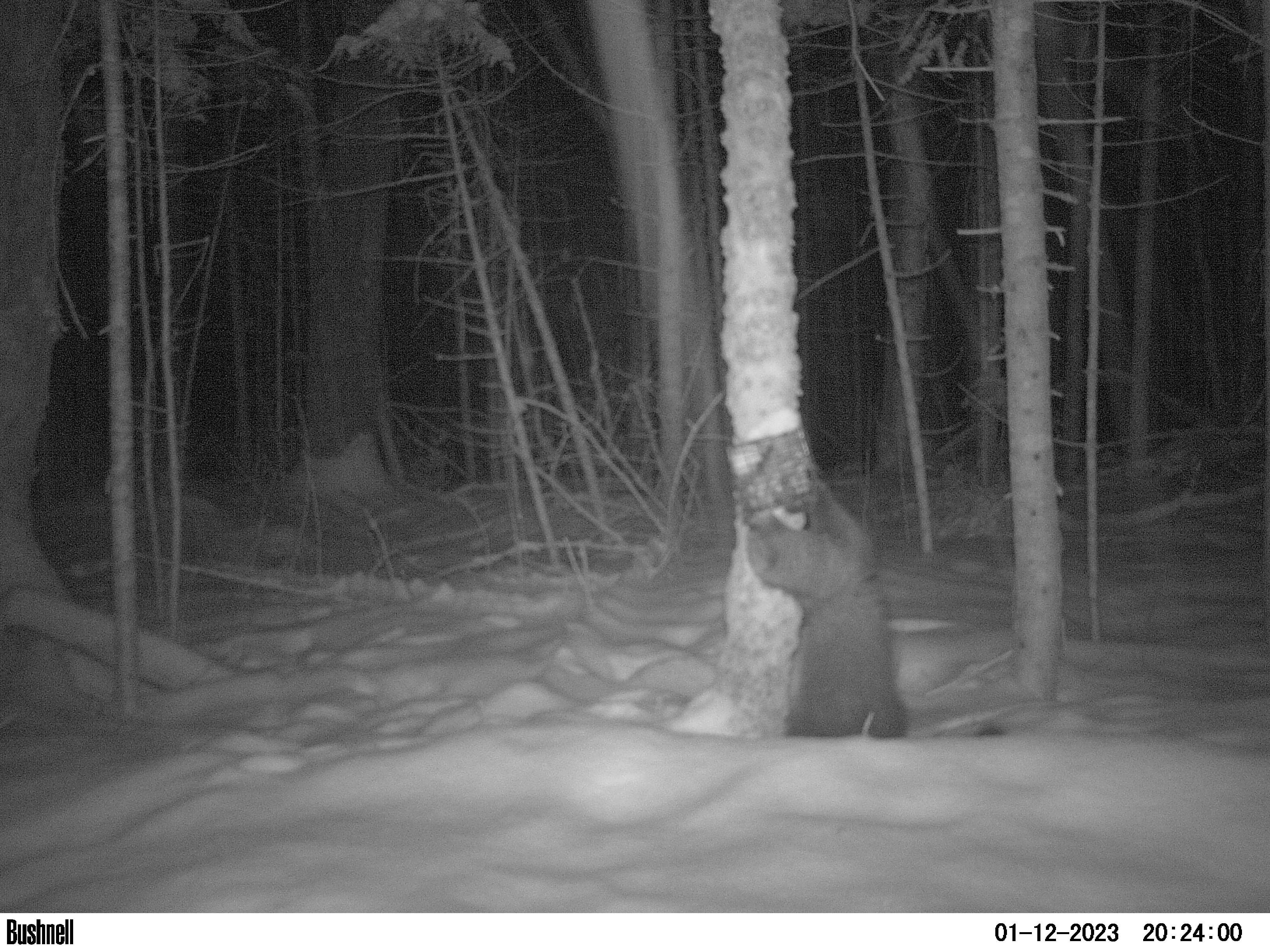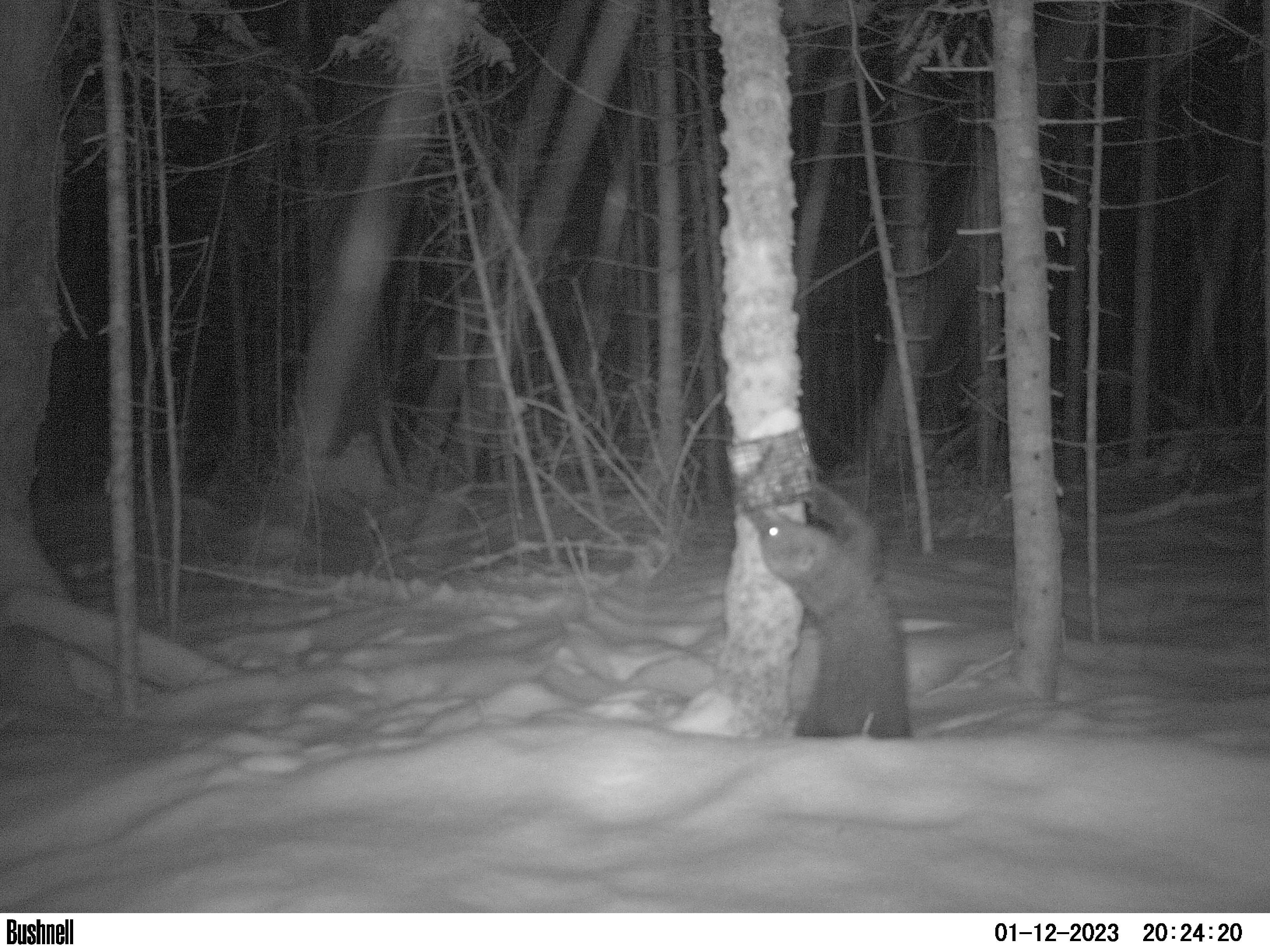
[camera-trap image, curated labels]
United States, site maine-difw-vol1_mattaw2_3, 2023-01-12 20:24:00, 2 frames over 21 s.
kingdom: Animalia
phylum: Chordata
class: Mammalia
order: Carnivora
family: Mustelidae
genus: Pekania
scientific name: Pekania pennanti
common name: fisher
Fisher (Pekania pennanti).